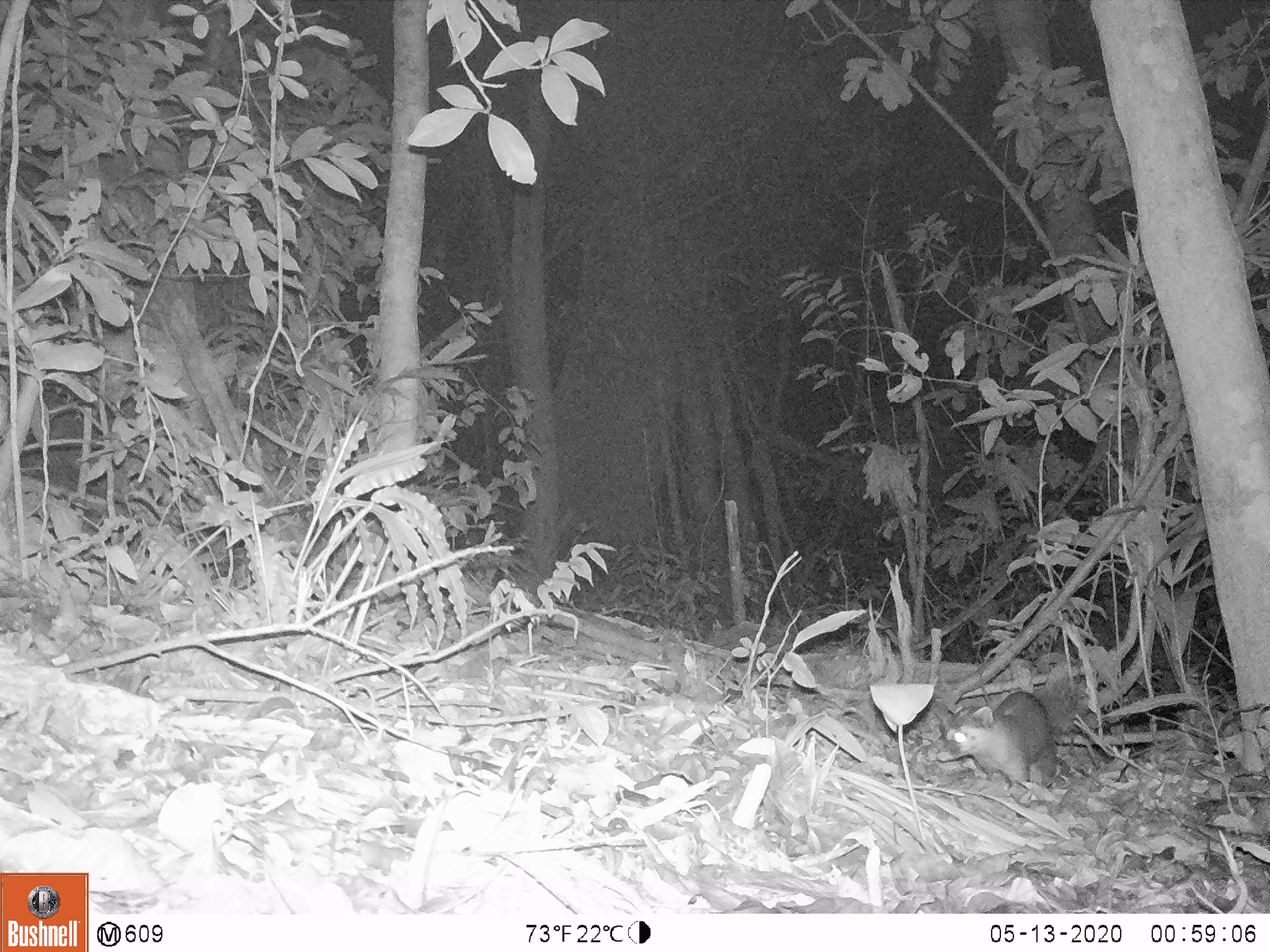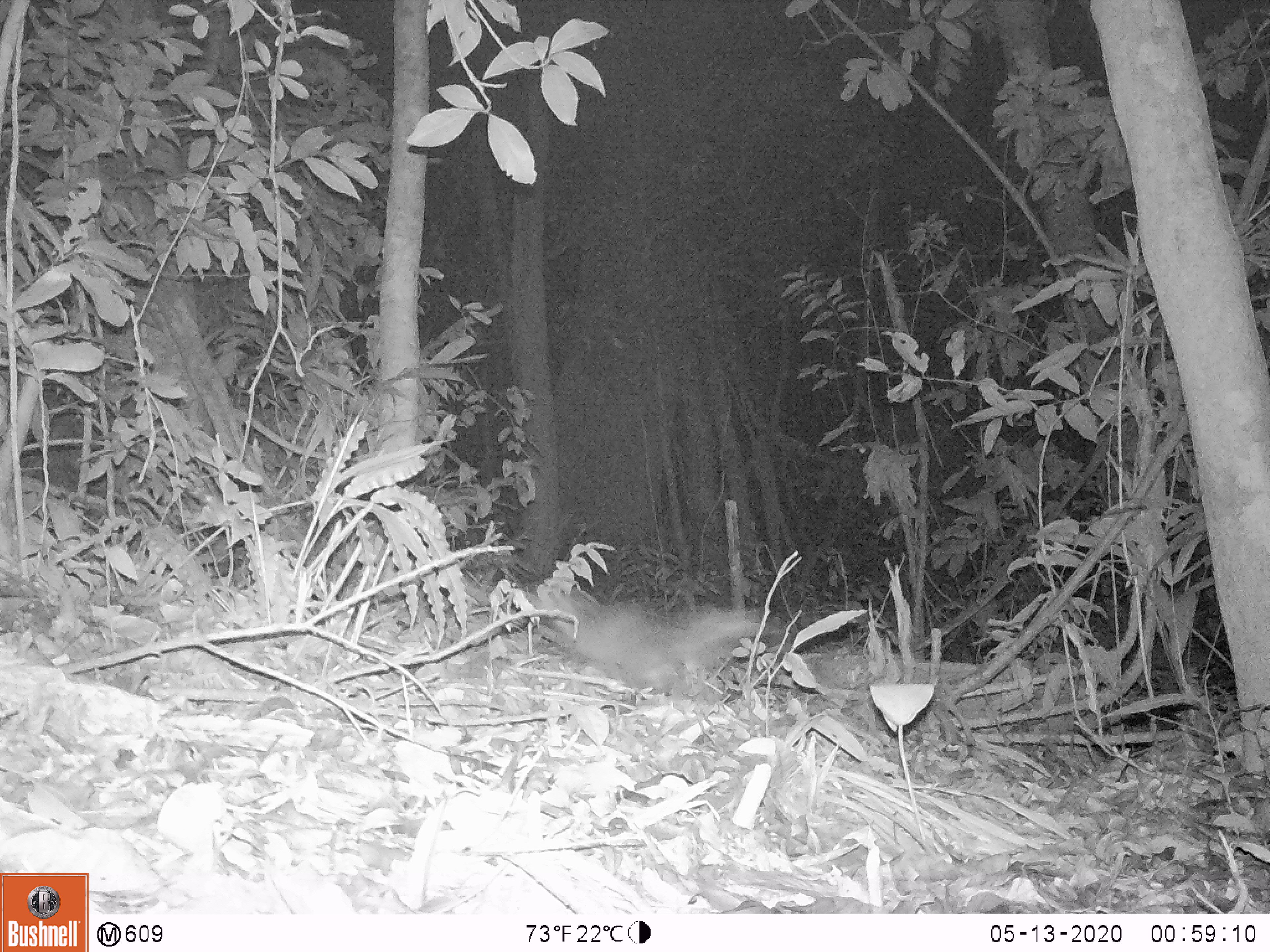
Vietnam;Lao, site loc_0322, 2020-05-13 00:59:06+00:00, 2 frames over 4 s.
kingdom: Animalia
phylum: Chordata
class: Mammalia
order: Carnivora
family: Mustelidae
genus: Melogale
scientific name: Melogale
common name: ferret badger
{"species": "ferret badger (Melogale)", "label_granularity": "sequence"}